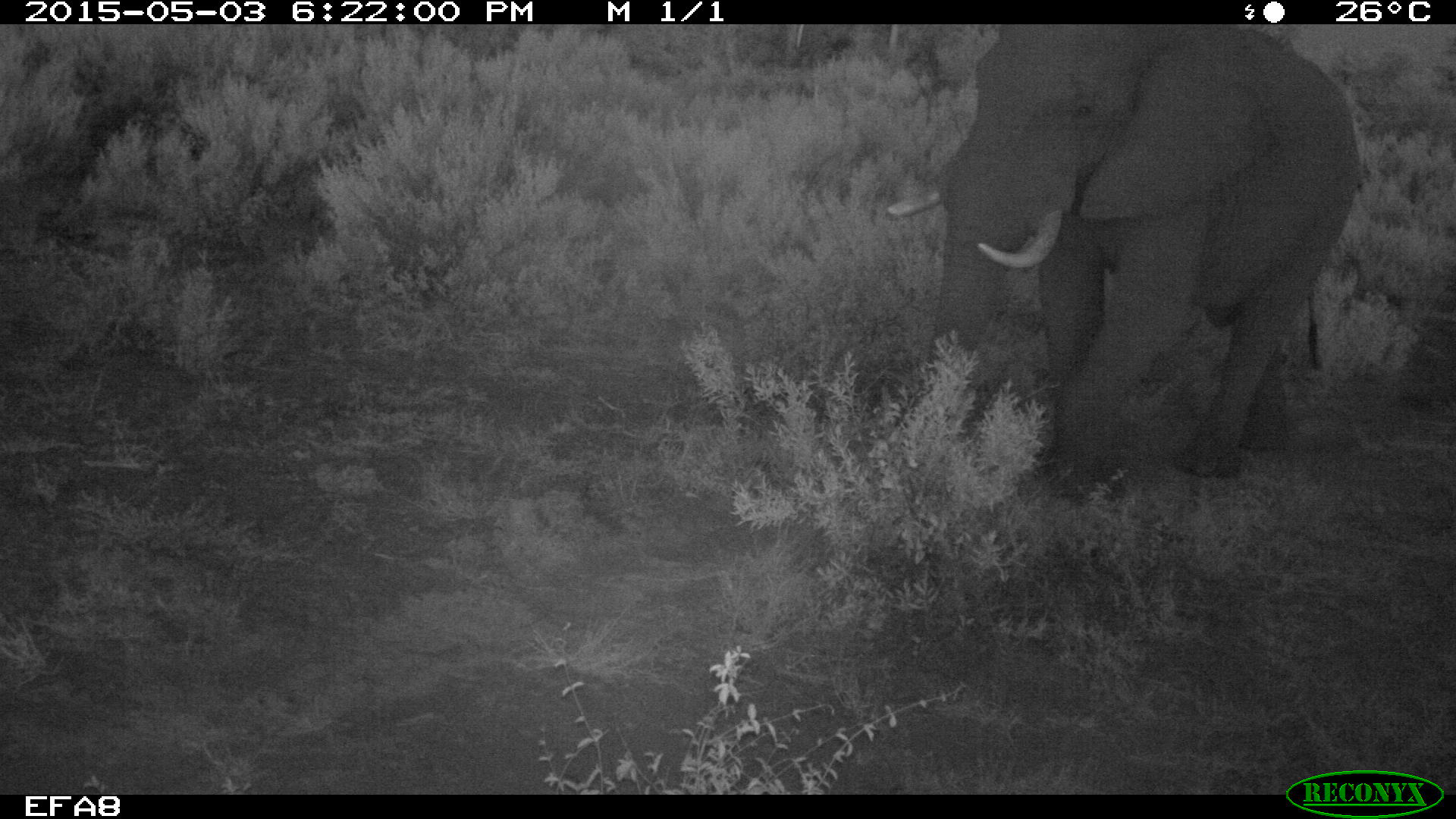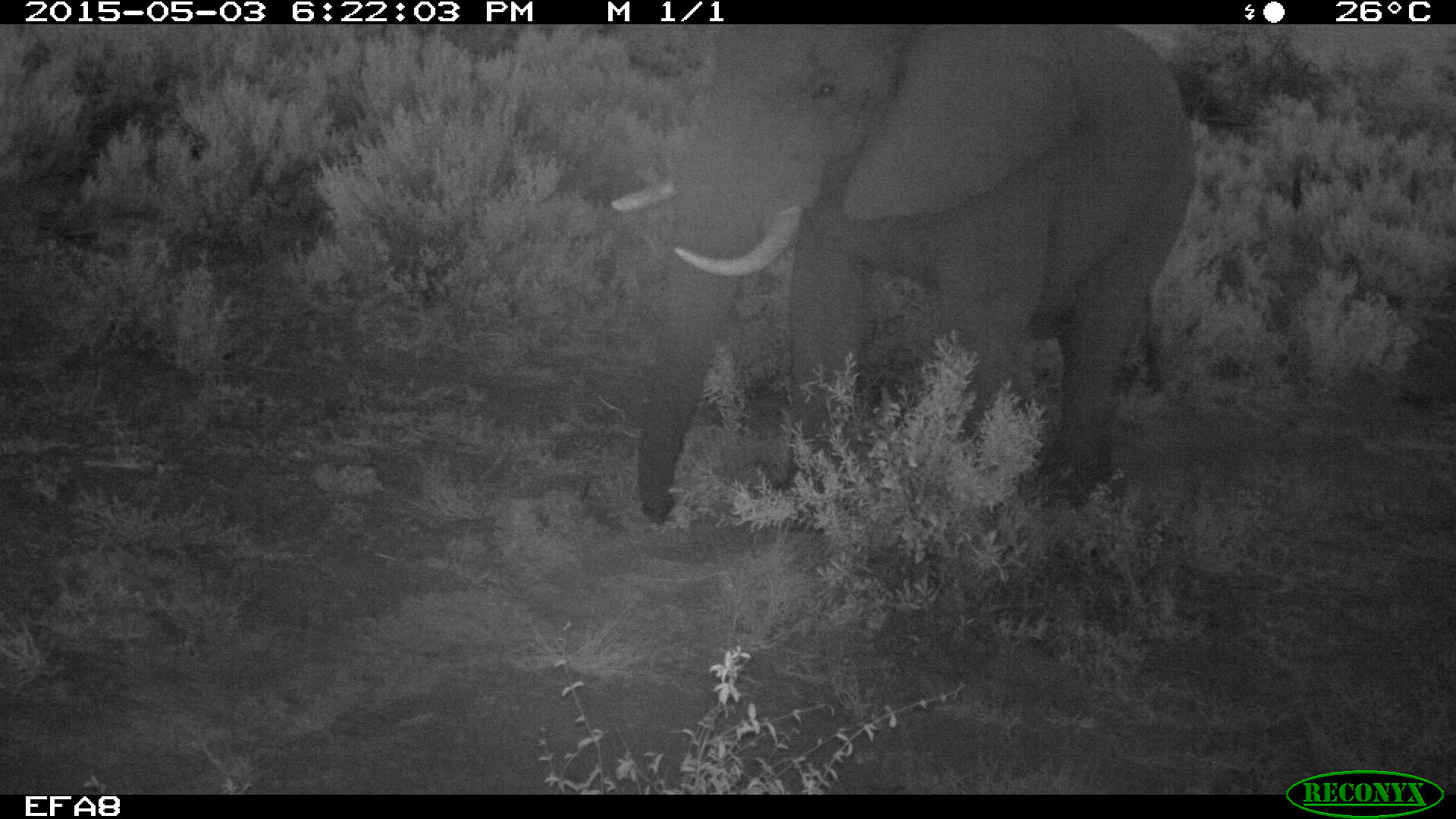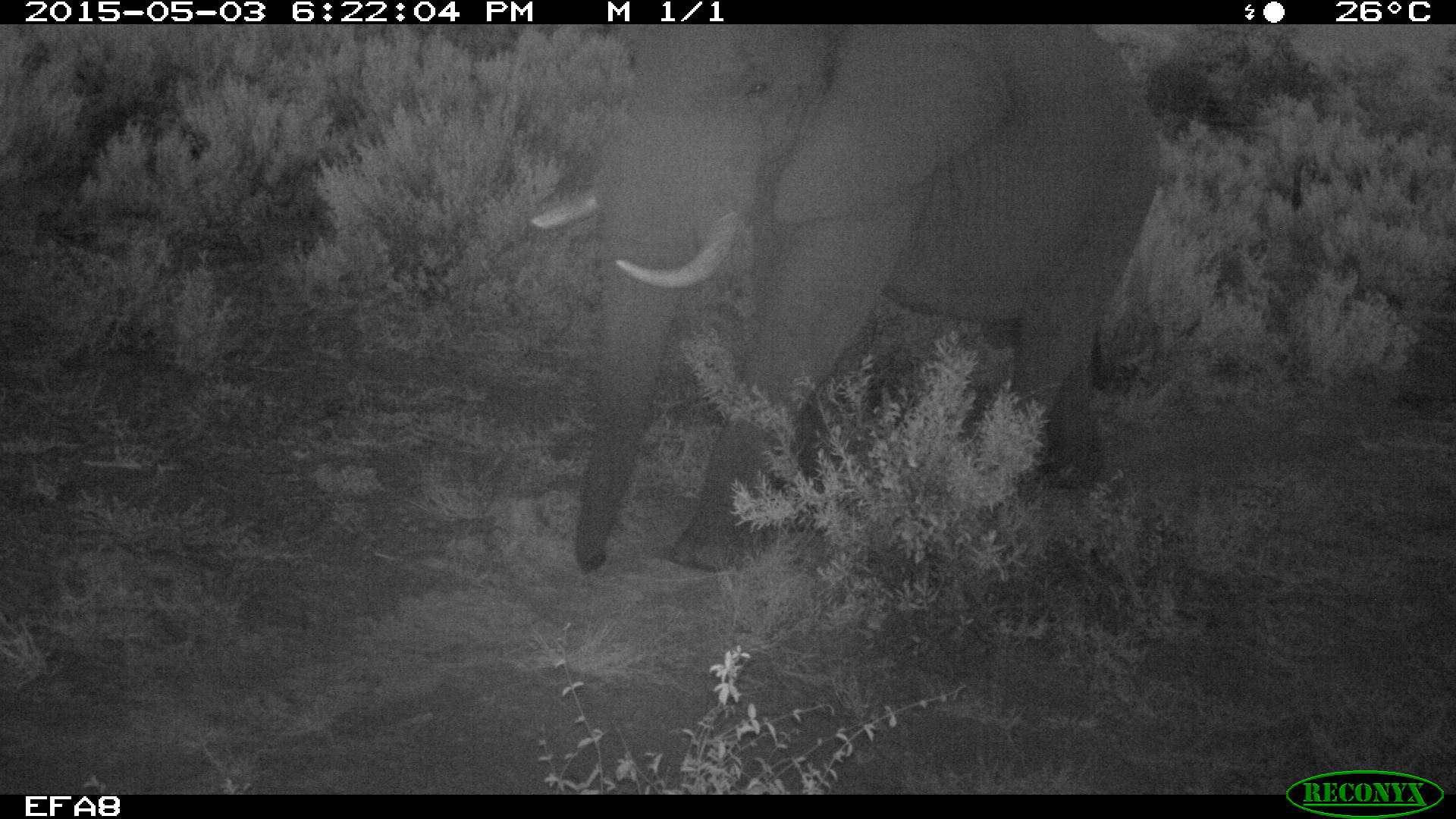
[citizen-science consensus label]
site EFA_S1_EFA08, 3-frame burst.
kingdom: Animalia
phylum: Chordata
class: Mammalia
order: Proboscidea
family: Elephantidae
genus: Loxodonta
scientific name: Loxodonta africana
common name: african bush elephant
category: elephant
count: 1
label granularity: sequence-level